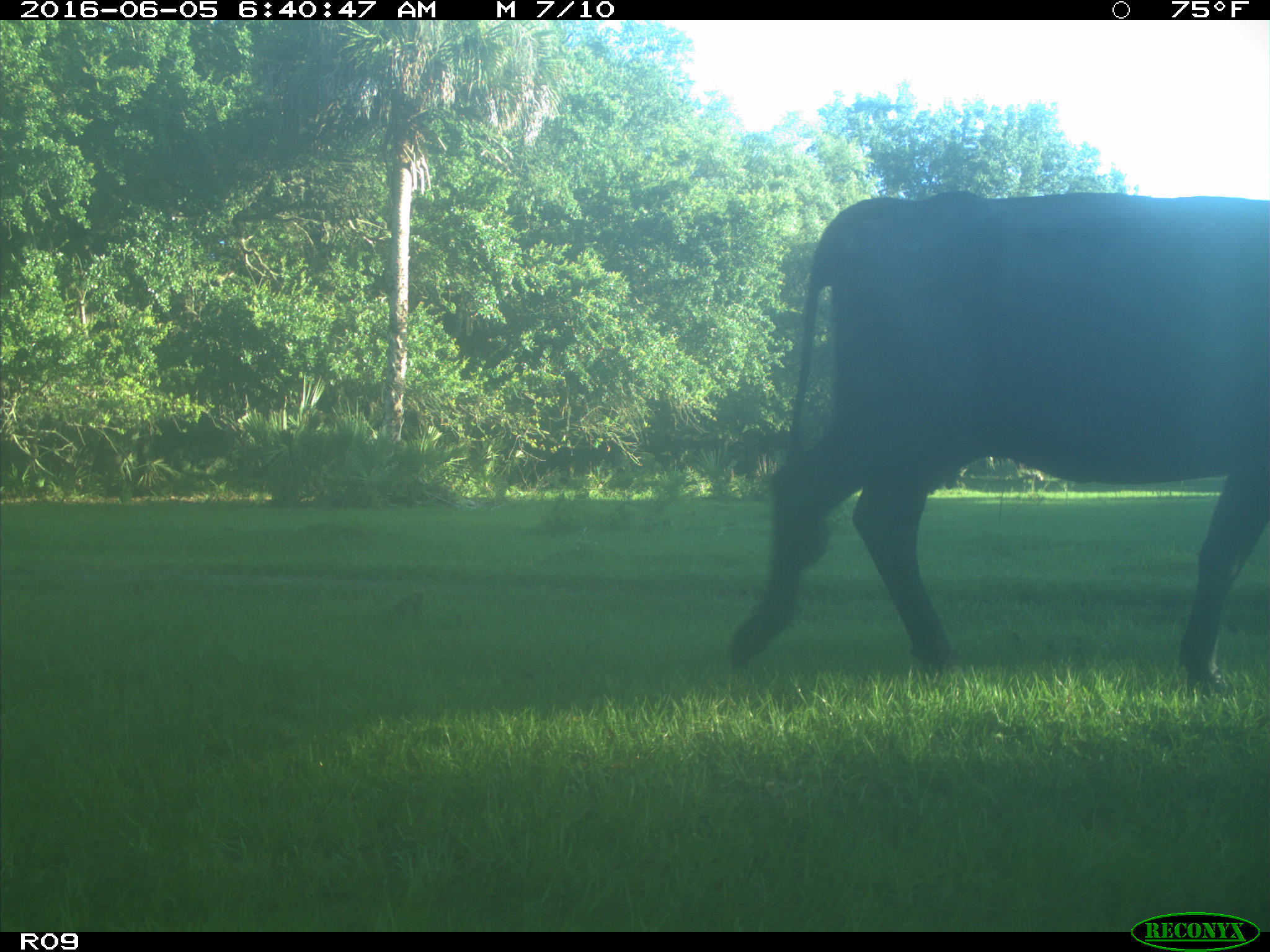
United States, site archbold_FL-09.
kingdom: Animalia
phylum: Chordata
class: Mammalia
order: Artiodactyla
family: Bovidae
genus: Bos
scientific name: Bos taurus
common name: domestic cow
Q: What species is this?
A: Bos taurus (domestic cow).